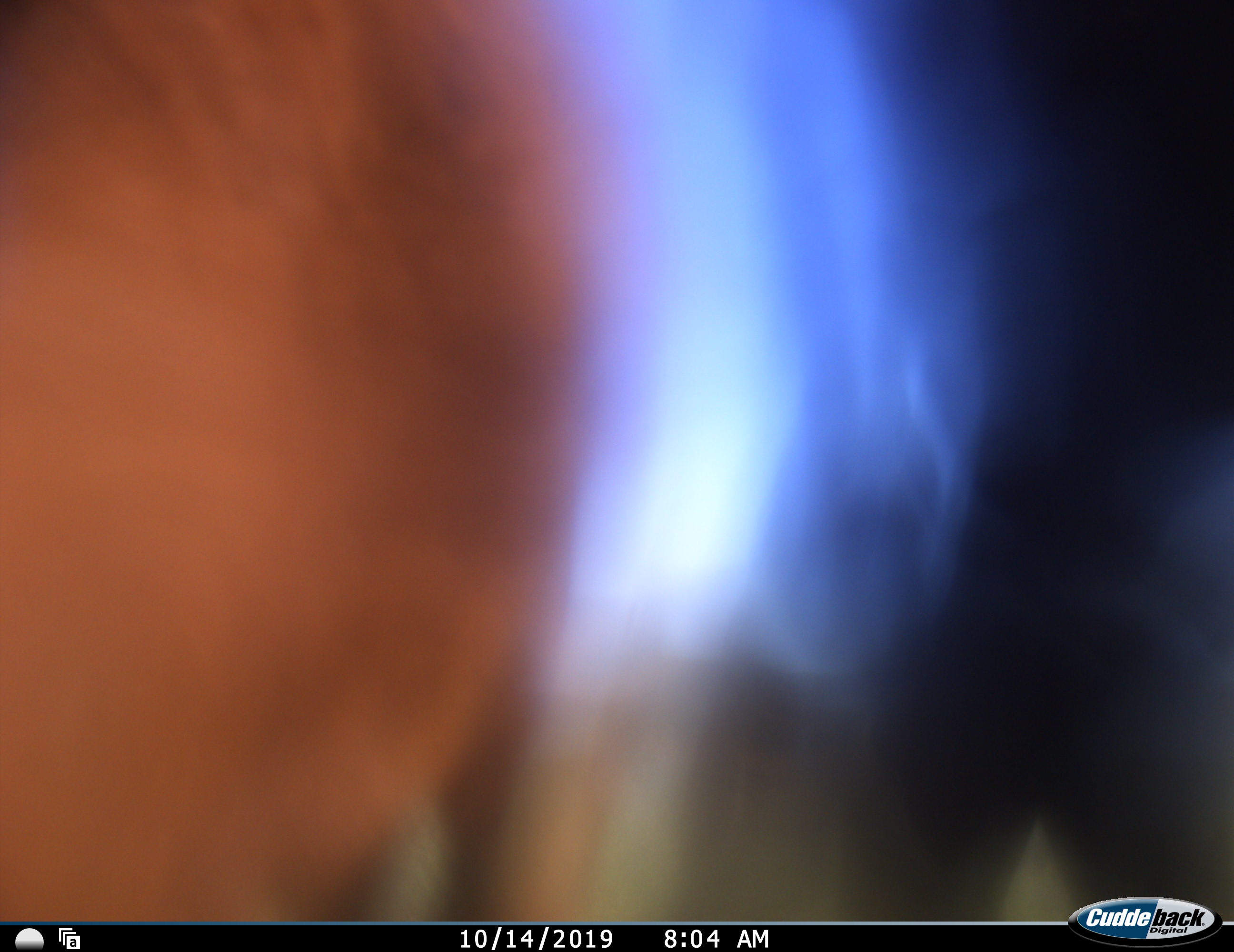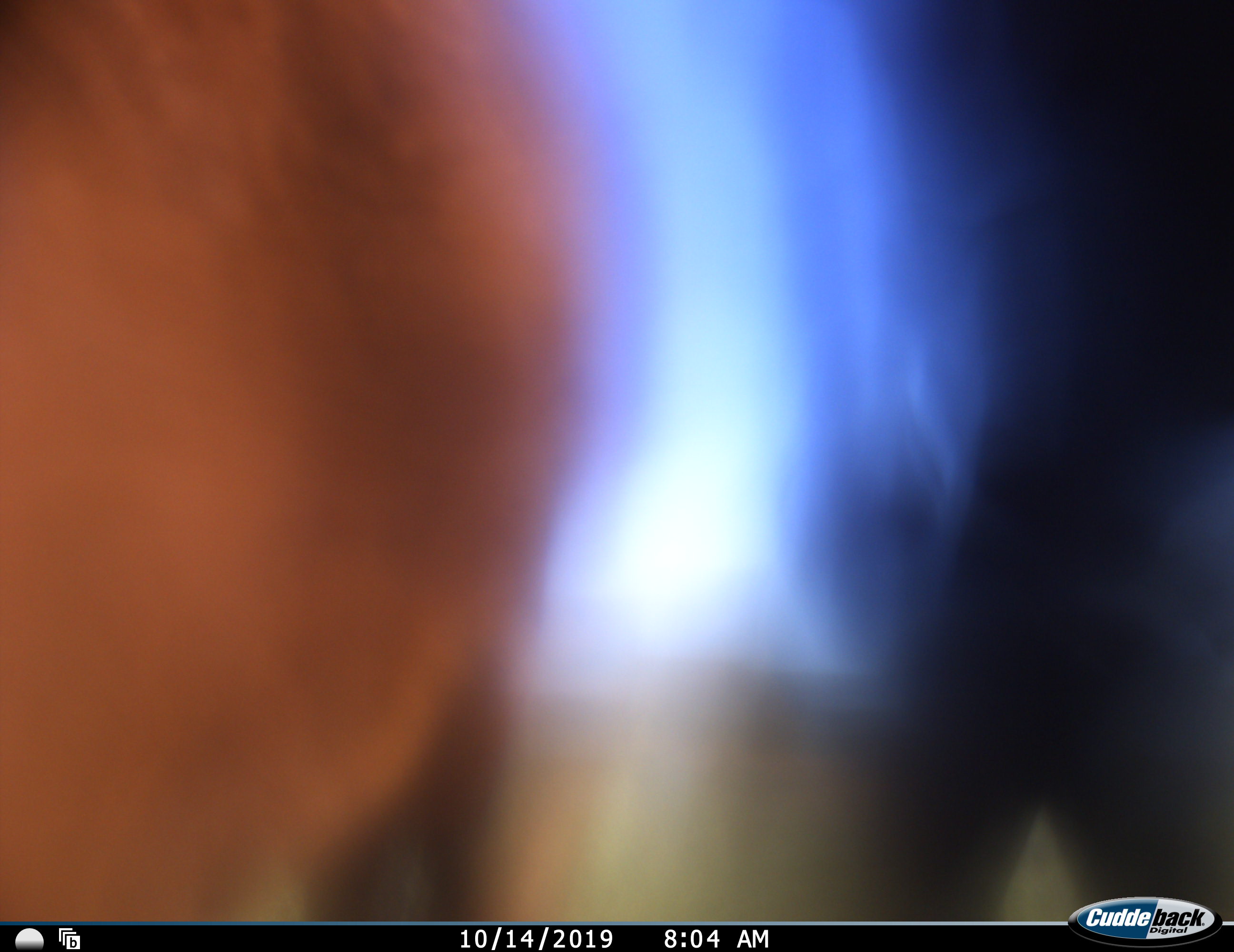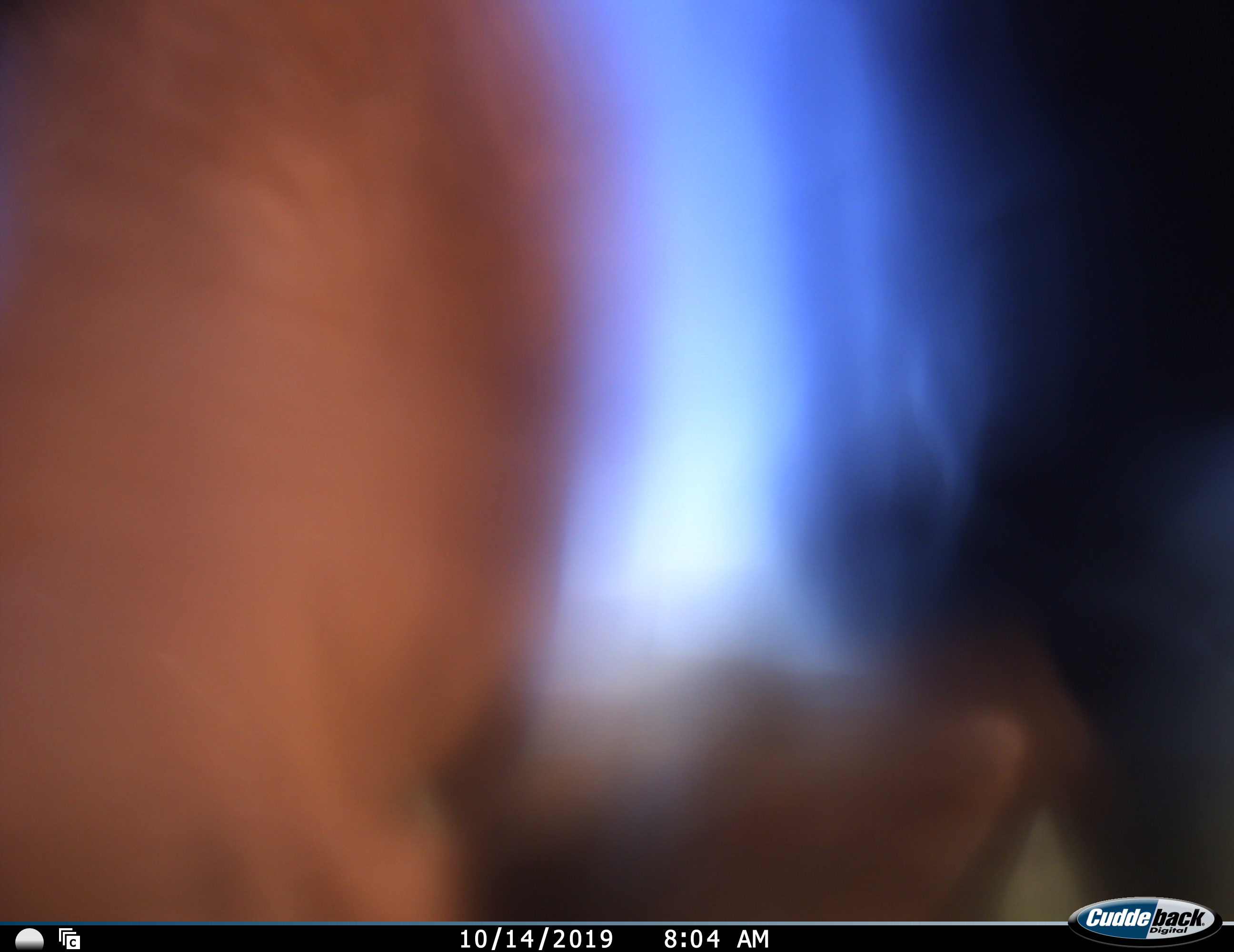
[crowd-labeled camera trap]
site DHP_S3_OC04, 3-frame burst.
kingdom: Animalia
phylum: Chordata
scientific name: Vertebrata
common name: domestic animal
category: domesticanimal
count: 1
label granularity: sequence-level